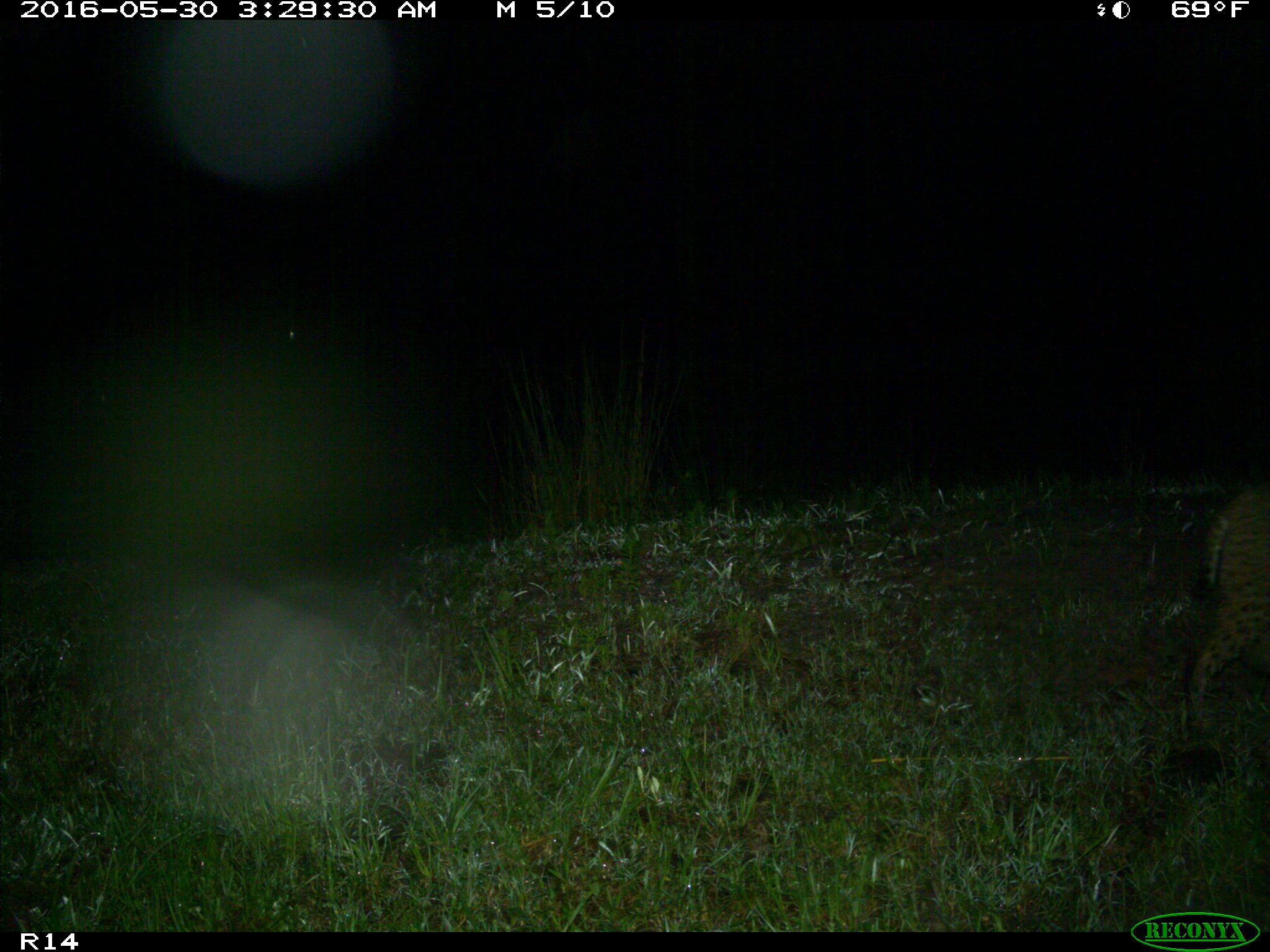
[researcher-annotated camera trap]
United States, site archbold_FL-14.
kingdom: Animalia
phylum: Chordata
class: Mammalia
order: Carnivora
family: Felidae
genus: Lynx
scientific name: Lynx rufus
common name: bobcat